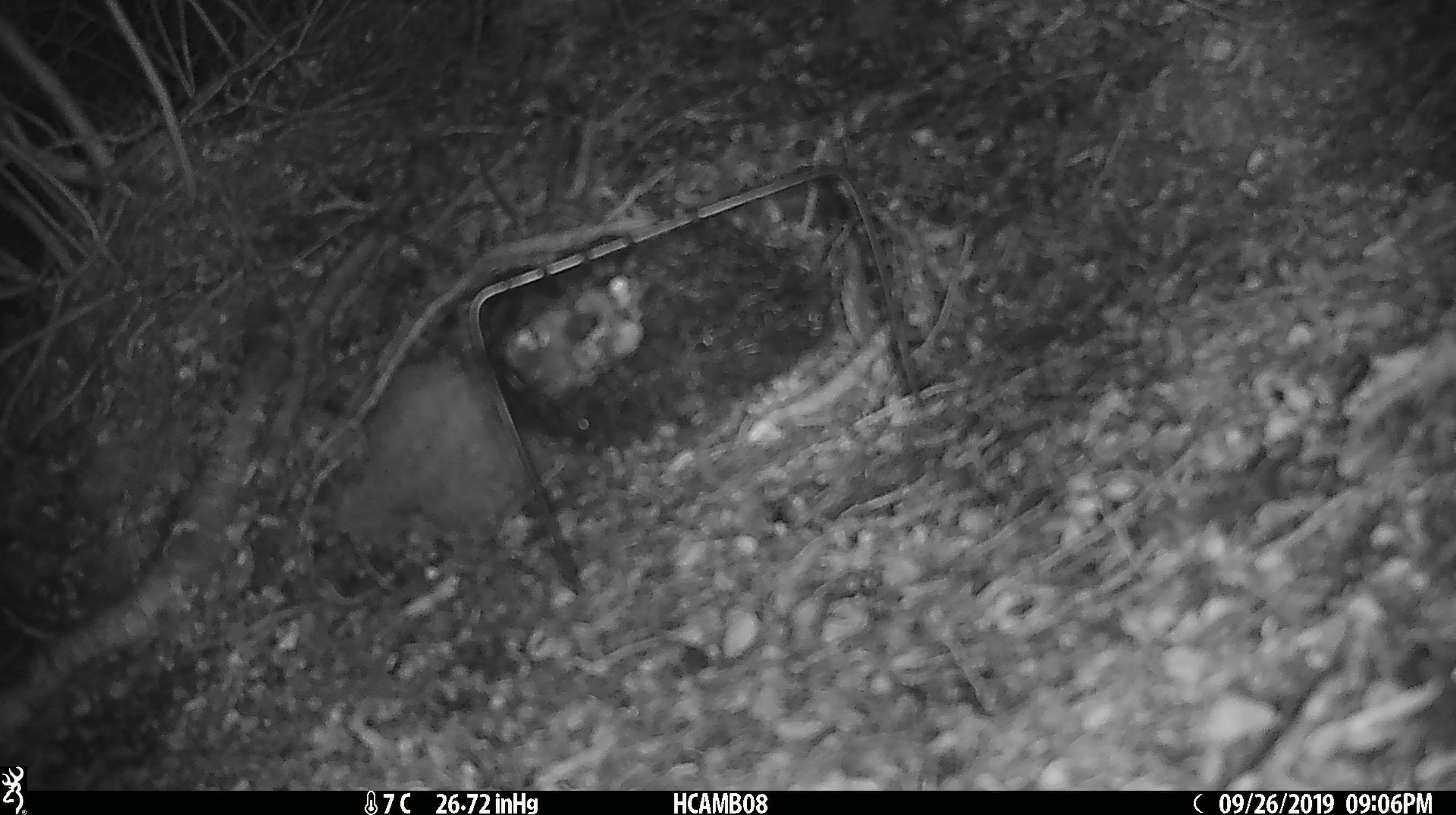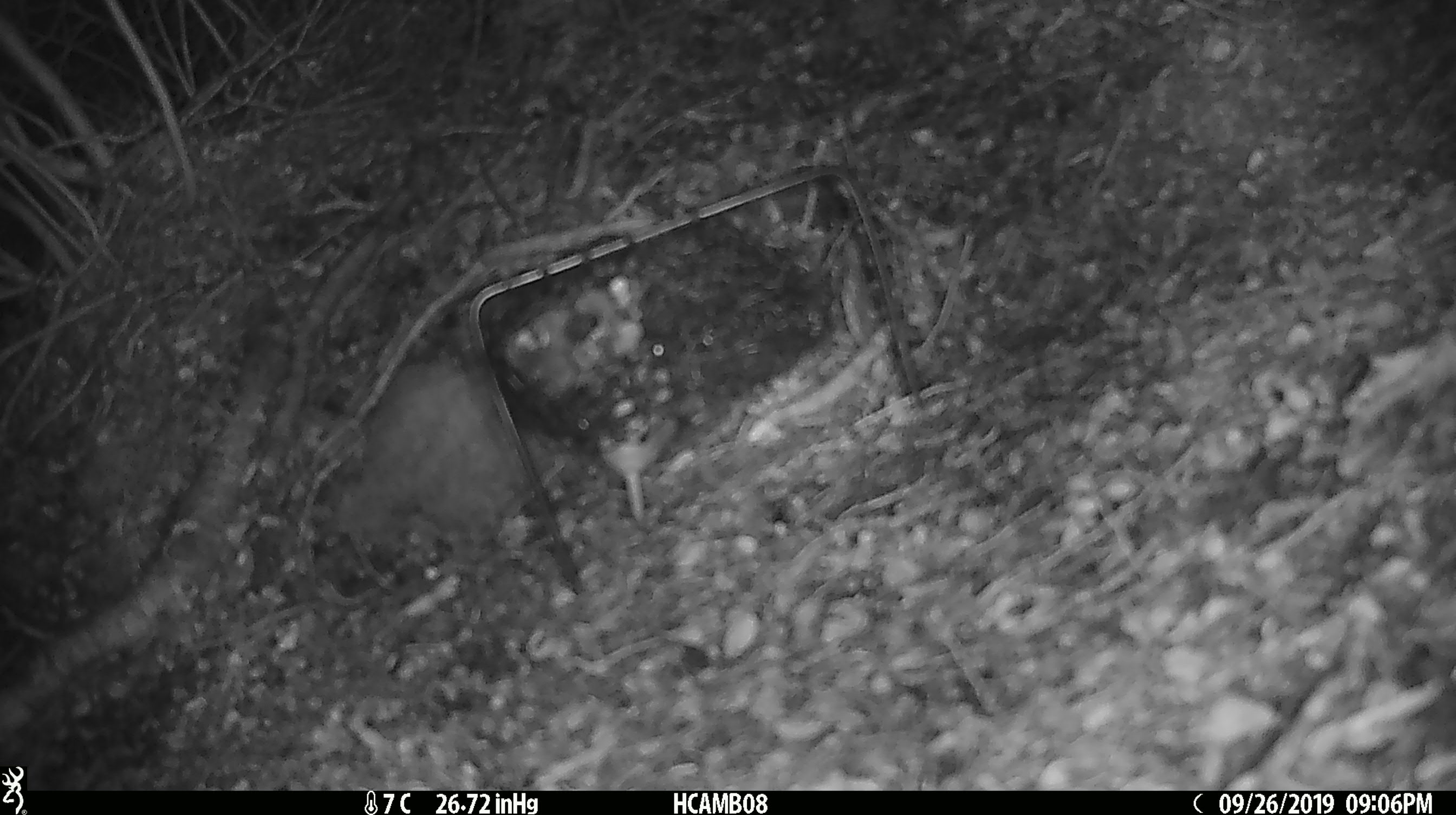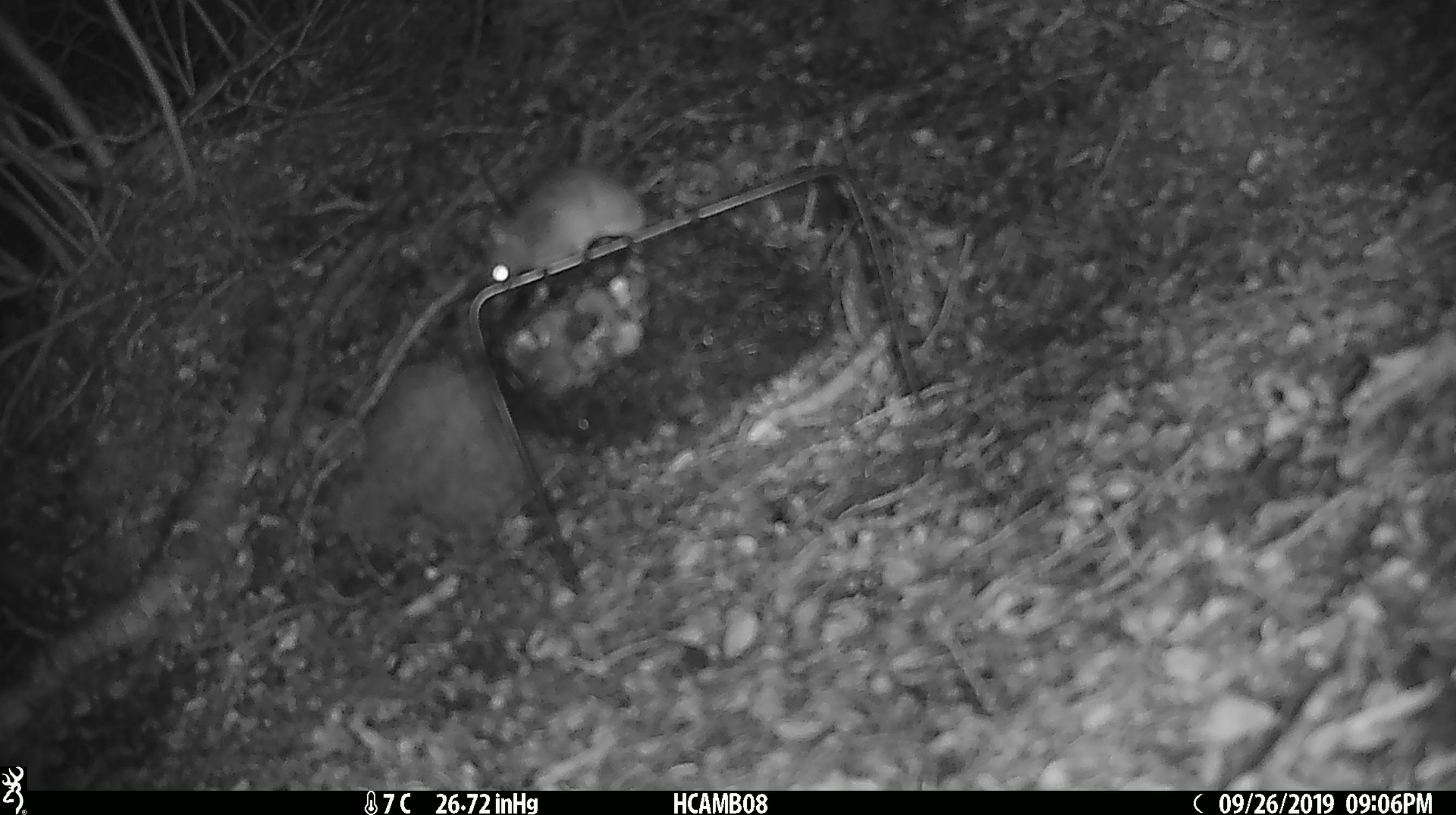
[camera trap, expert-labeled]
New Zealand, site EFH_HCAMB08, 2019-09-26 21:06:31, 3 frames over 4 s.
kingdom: Animalia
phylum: Chordata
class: Mammalia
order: Rodentia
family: Muridae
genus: Mus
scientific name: Mus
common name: mouse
Mouse (Mus).